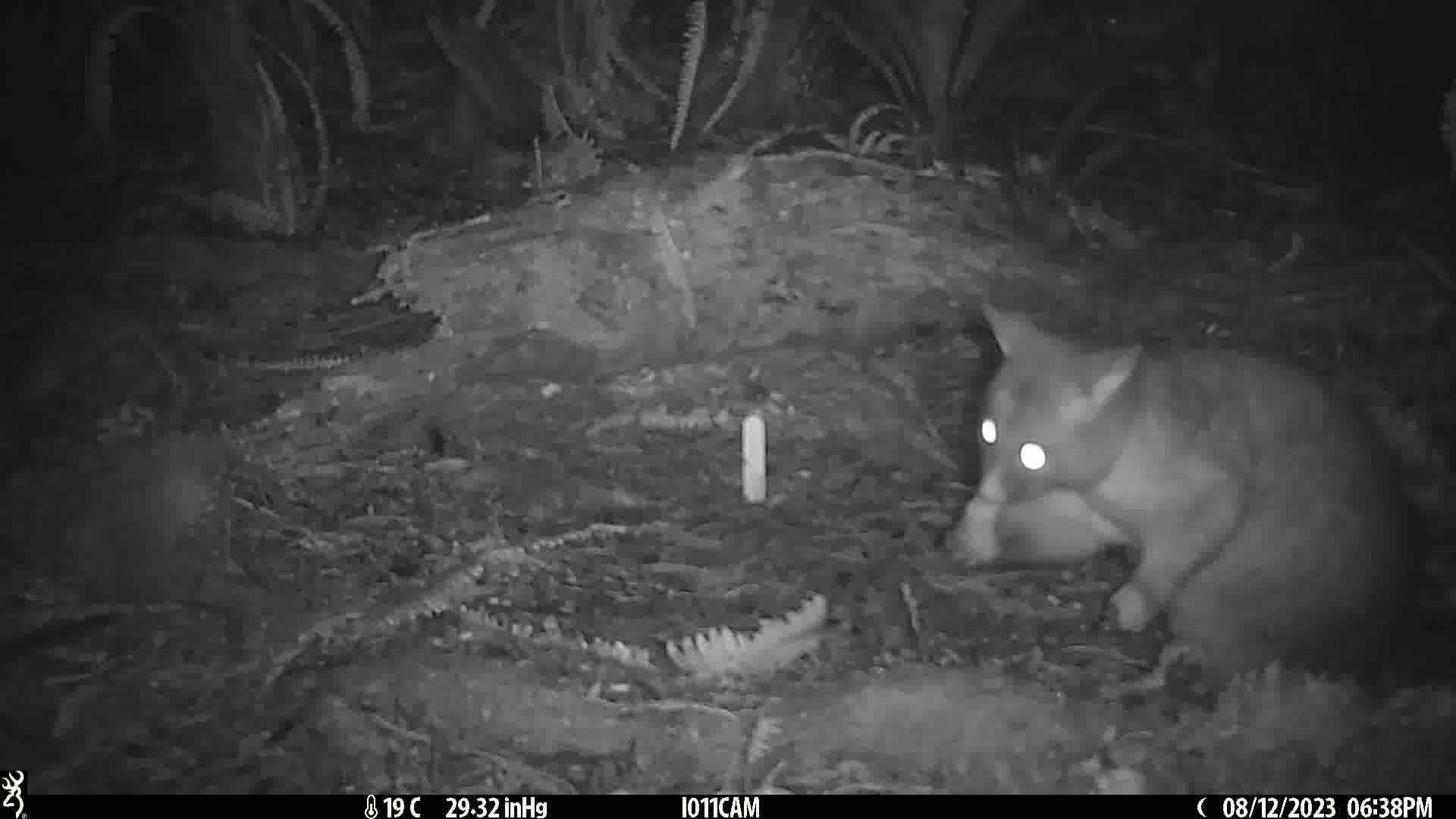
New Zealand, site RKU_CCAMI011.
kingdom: Animalia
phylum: Chordata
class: Mammalia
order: Diprotodontia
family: Phalangeridae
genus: Trichosurus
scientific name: Trichosurus vulpecula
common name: common brushtail possum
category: possum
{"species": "possum (common brushtail possum) (Trichosurus vulpecula)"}